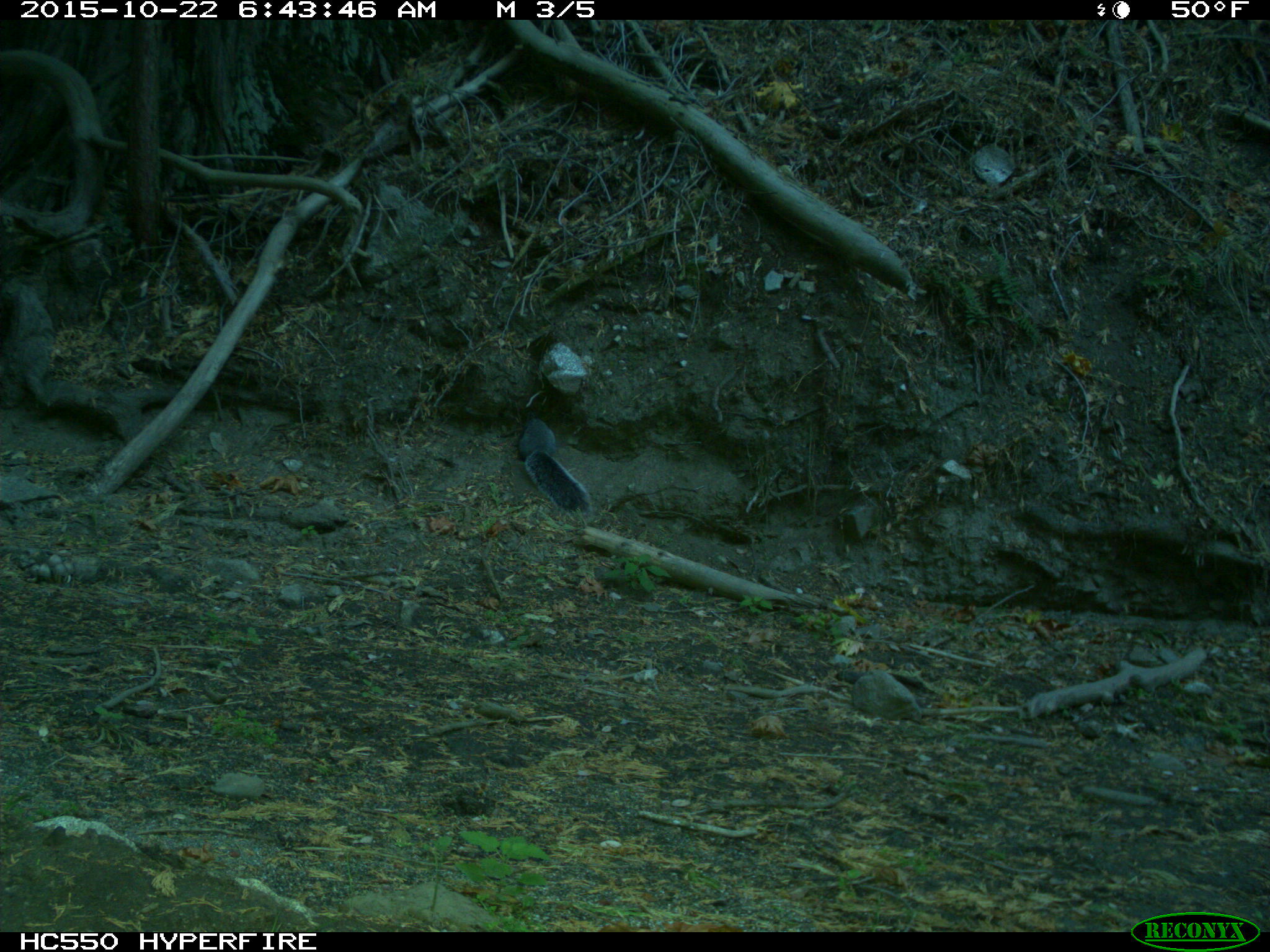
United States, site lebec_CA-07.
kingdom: Animalia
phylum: Chordata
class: Mammalia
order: Rodentia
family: Sciuridae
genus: Sciurus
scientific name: Sciurus carolinensis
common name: eastern gray squirrel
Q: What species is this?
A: Sciurus carolinensis (eastern gray squirrel).